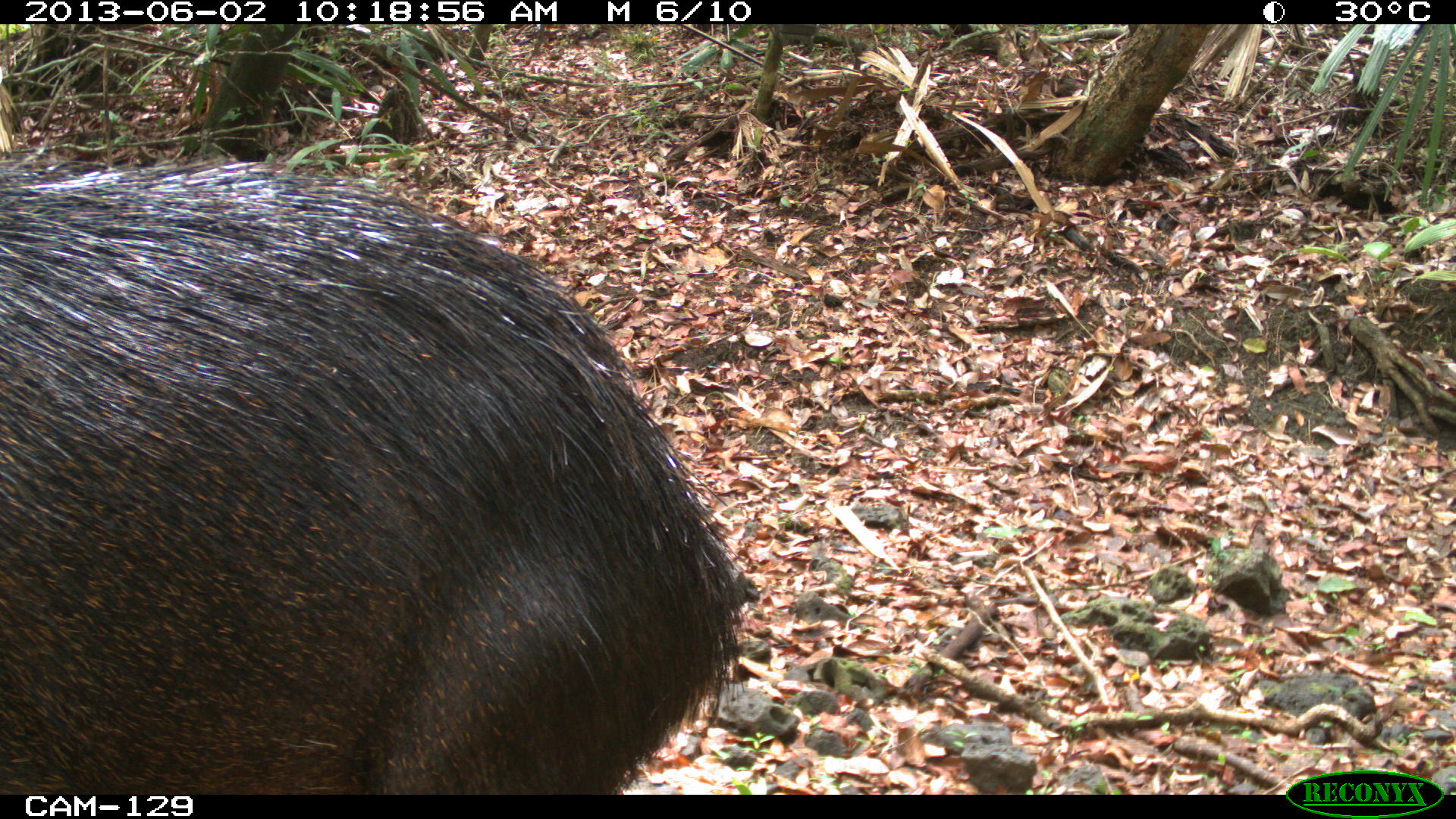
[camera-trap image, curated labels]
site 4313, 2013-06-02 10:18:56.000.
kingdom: Animalia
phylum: Chordata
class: Mammalia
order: Artiodactyla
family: Tayassuidae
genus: Tayassu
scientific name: Tayassu pecari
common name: white-lipped peccary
Tayassu pecari (white-lipped peccary), count 4.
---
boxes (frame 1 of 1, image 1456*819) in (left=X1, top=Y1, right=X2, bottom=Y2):
tayassu pecari: (left=0, top=164, right=761, bottom=795)